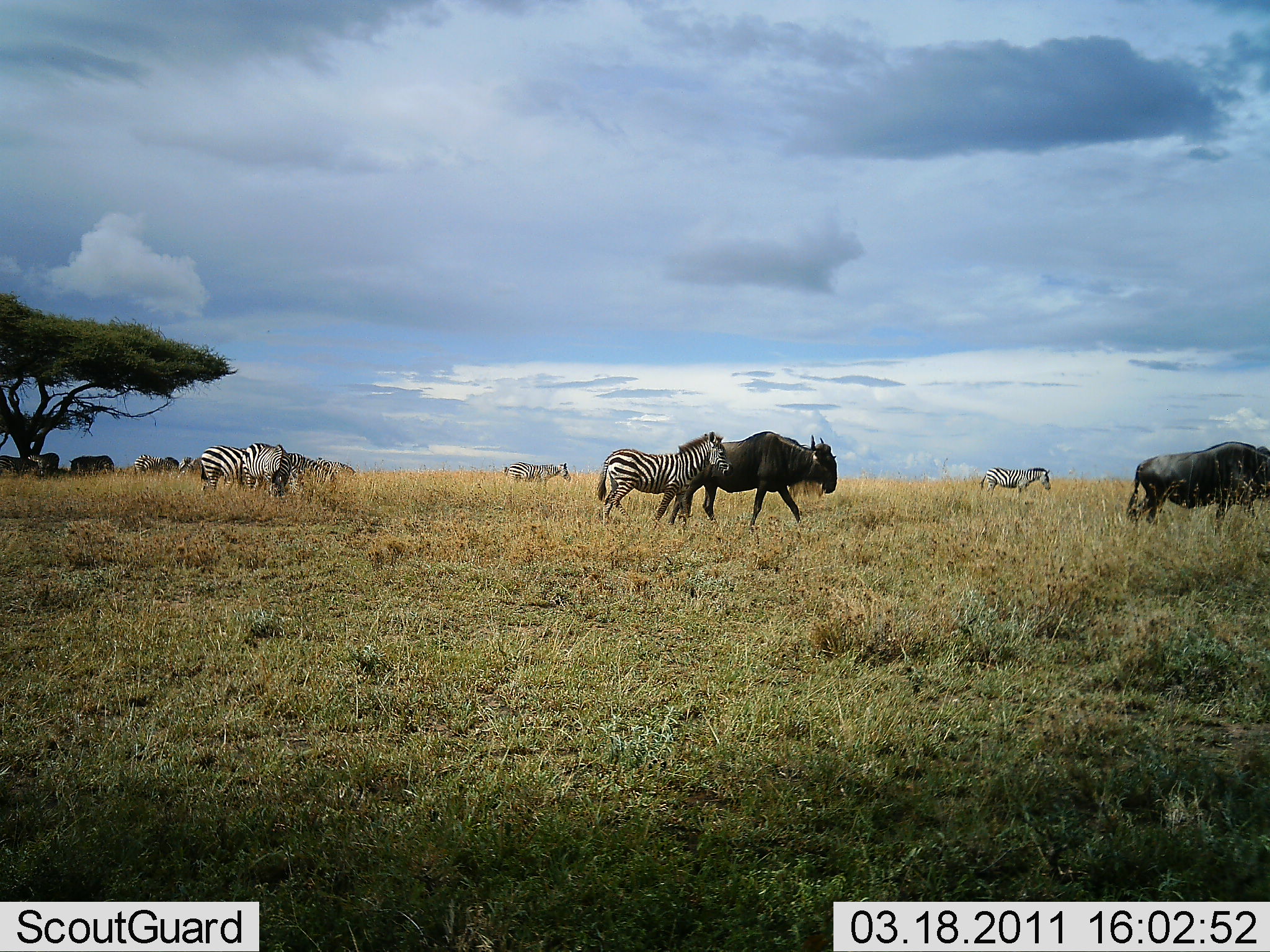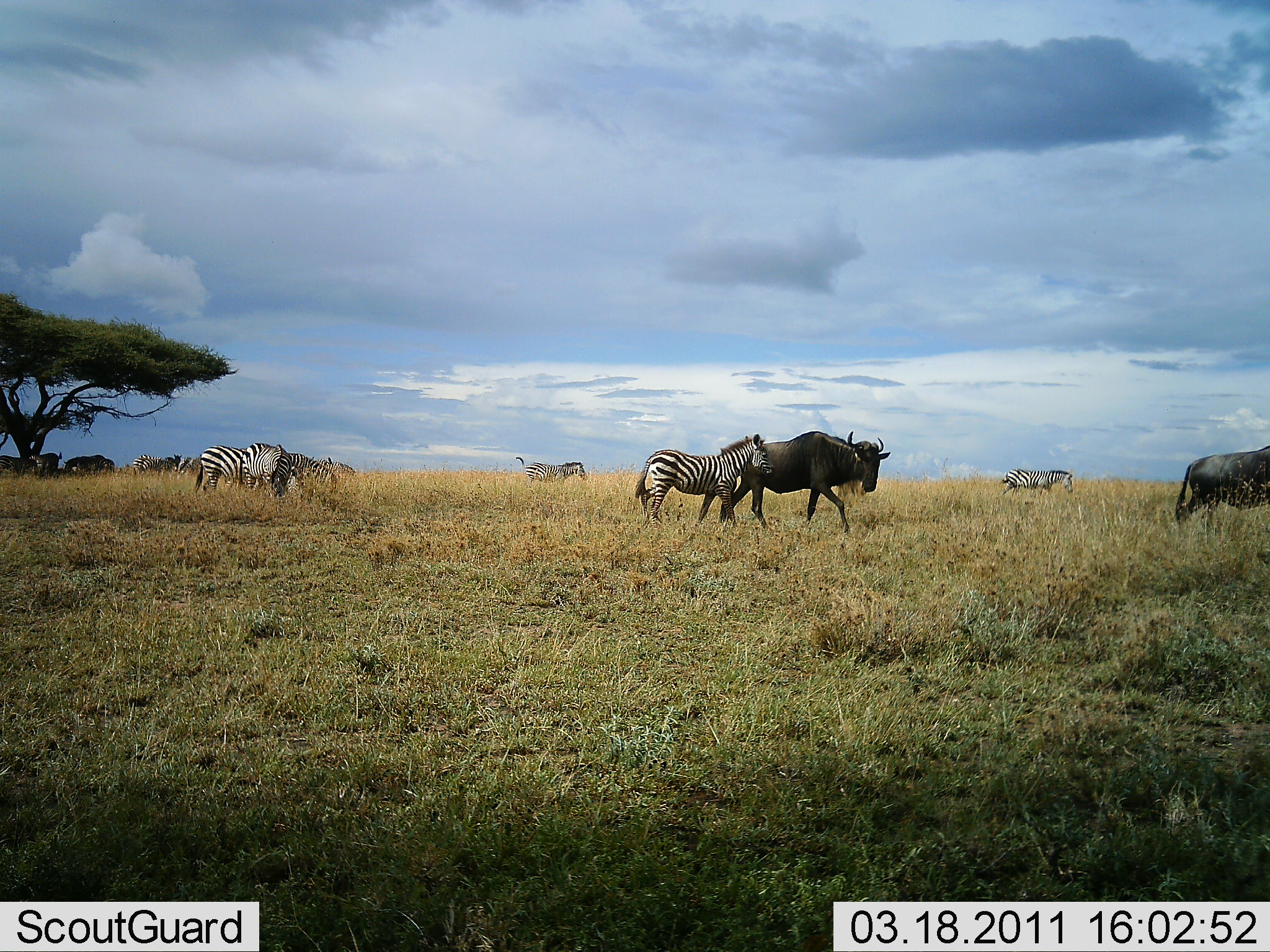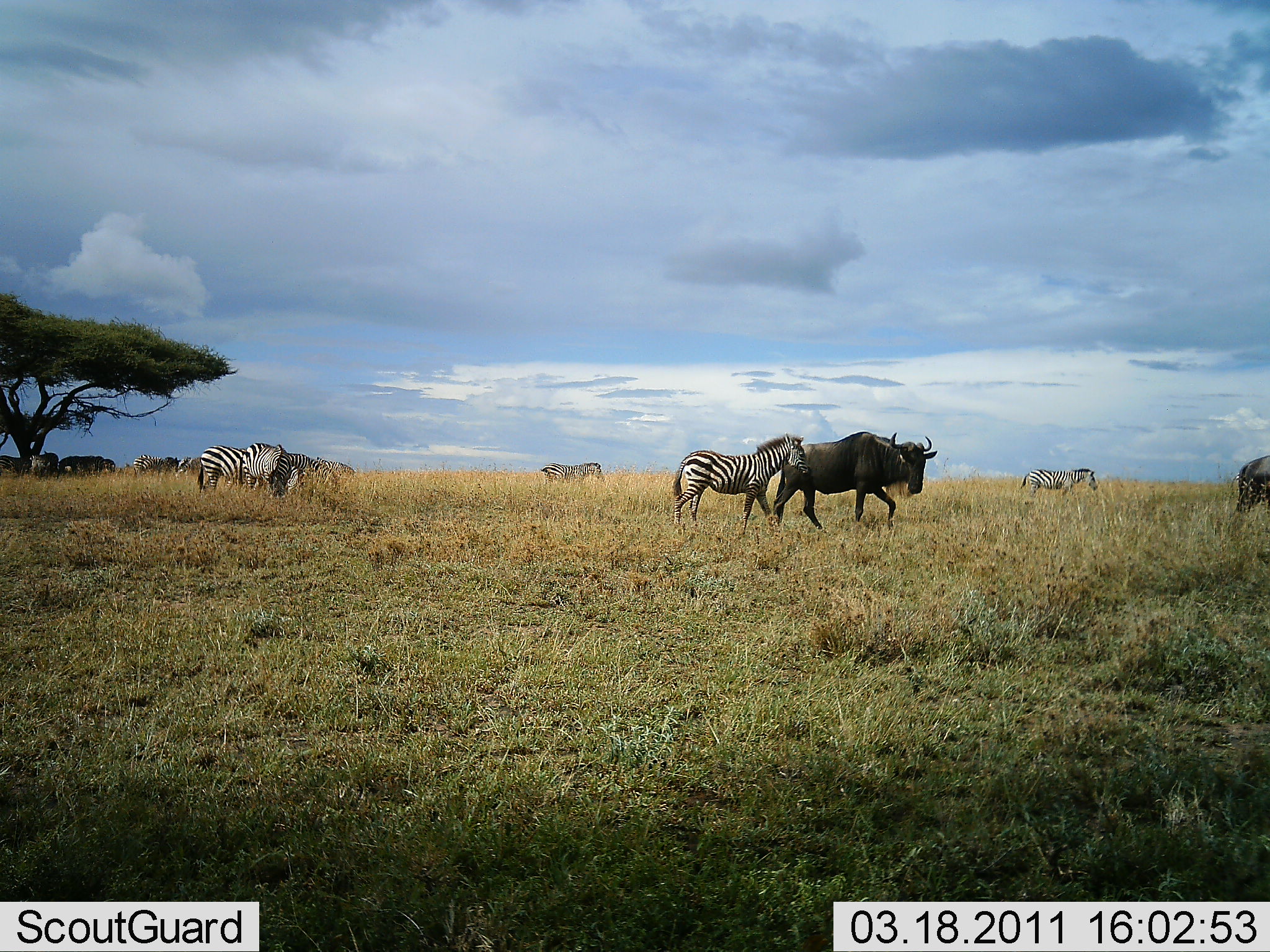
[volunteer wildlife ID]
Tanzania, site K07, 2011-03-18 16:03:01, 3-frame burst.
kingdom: Animalia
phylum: Chordata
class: Mammalia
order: Artiodactyla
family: Bovidae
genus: Connochaetes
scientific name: Connochaetes taurinus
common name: blue wildebeest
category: wildebeest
Wildebeest (blue wildebeest) (Connochaetes taurinus), count 4. Behavior (volunteer vote fractions): standing 42%, resting 17%, moving 100%, interacting 0%. Young present (vote fraction): 0%. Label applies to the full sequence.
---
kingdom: Animalia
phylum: Chordata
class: Mammalia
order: Perissodactyla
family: Equidae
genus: Equus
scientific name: Equus quagga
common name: plains zebra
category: zebra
Zebra (plains zebra) (Equus quagga), count 5. Behavior (volunteer vote fractions): standing 42%, resting 0%, moving 100%, interacting 8%. Young present (vote fraction): 8%. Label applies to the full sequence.